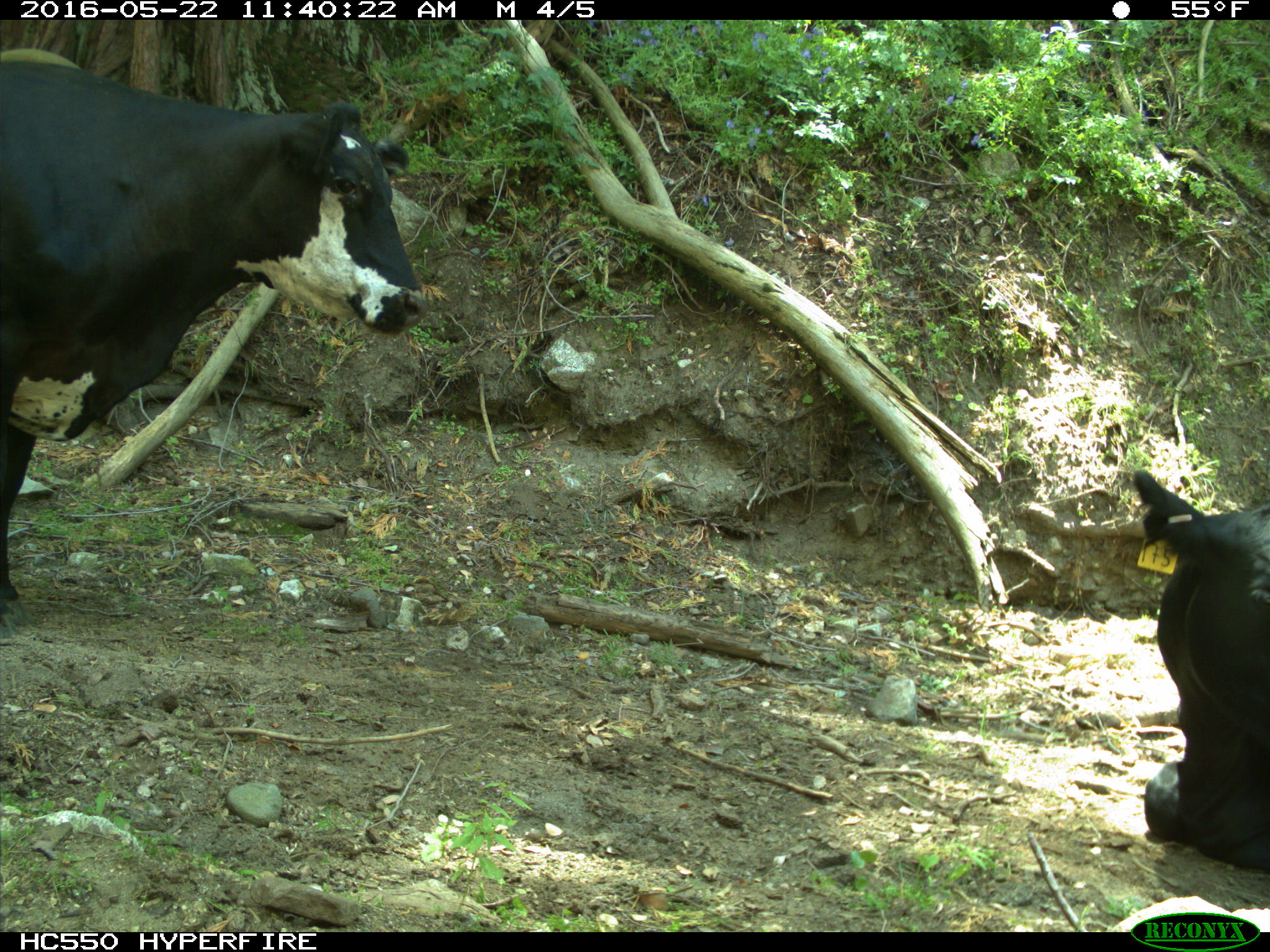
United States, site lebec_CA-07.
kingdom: Animalia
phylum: Chordata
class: Mammalia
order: Artiodactyla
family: Bovidae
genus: Bos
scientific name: Bos taurus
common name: domestic cow